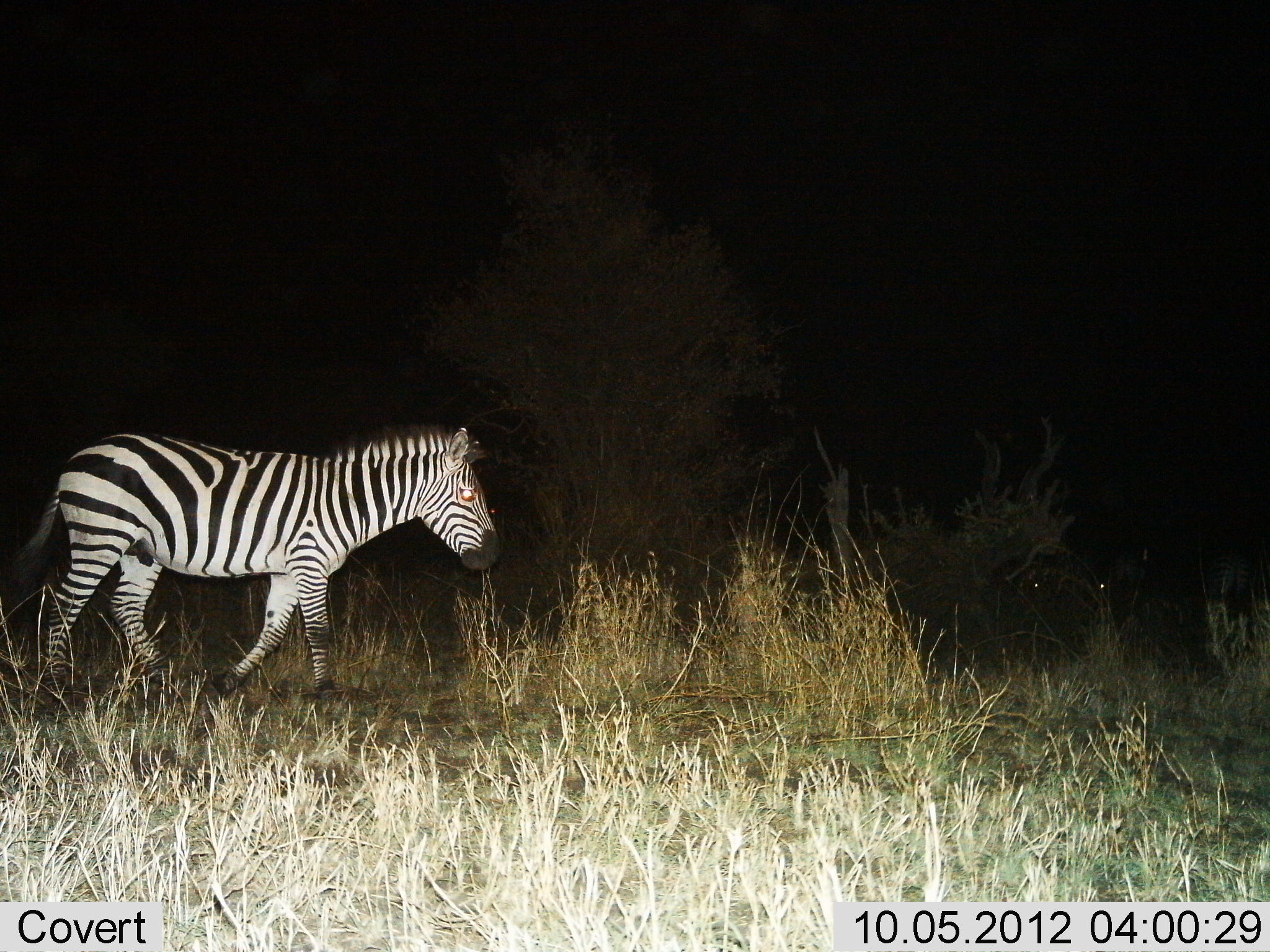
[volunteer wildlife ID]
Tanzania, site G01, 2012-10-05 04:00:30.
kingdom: Animalia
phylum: Chordata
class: Mammalia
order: Perissodactyla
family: Equidae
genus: Equus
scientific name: Equus quagga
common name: plains zebra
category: zebra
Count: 1.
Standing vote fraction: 20%.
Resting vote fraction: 0%.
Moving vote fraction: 80%.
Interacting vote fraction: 0%.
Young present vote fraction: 0%.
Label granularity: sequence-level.